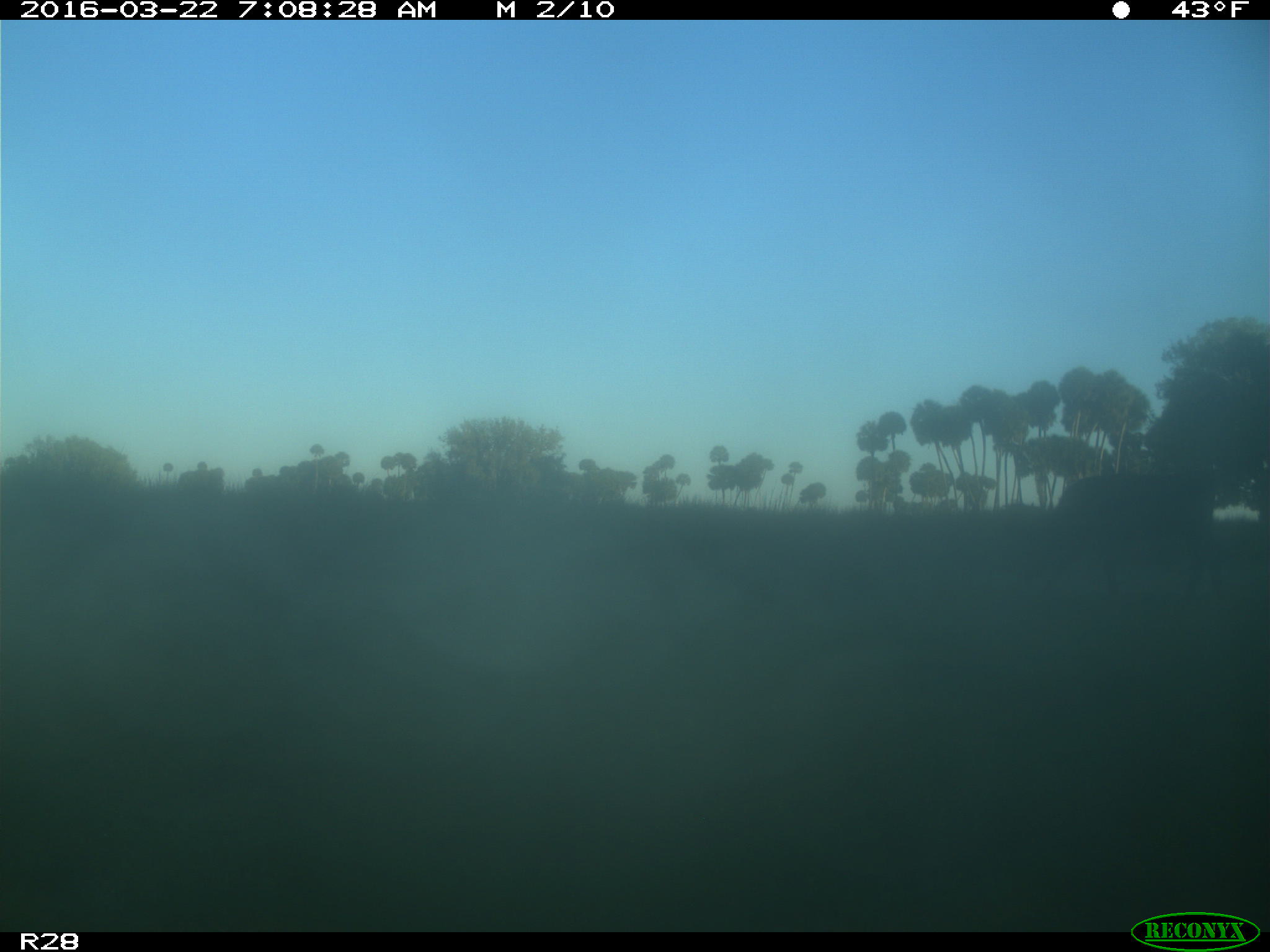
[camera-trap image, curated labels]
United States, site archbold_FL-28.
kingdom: Animalia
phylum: Chordata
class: Mammalia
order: Artiodactyla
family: Bovidae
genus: Bos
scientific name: Bos taurus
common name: domestic cow